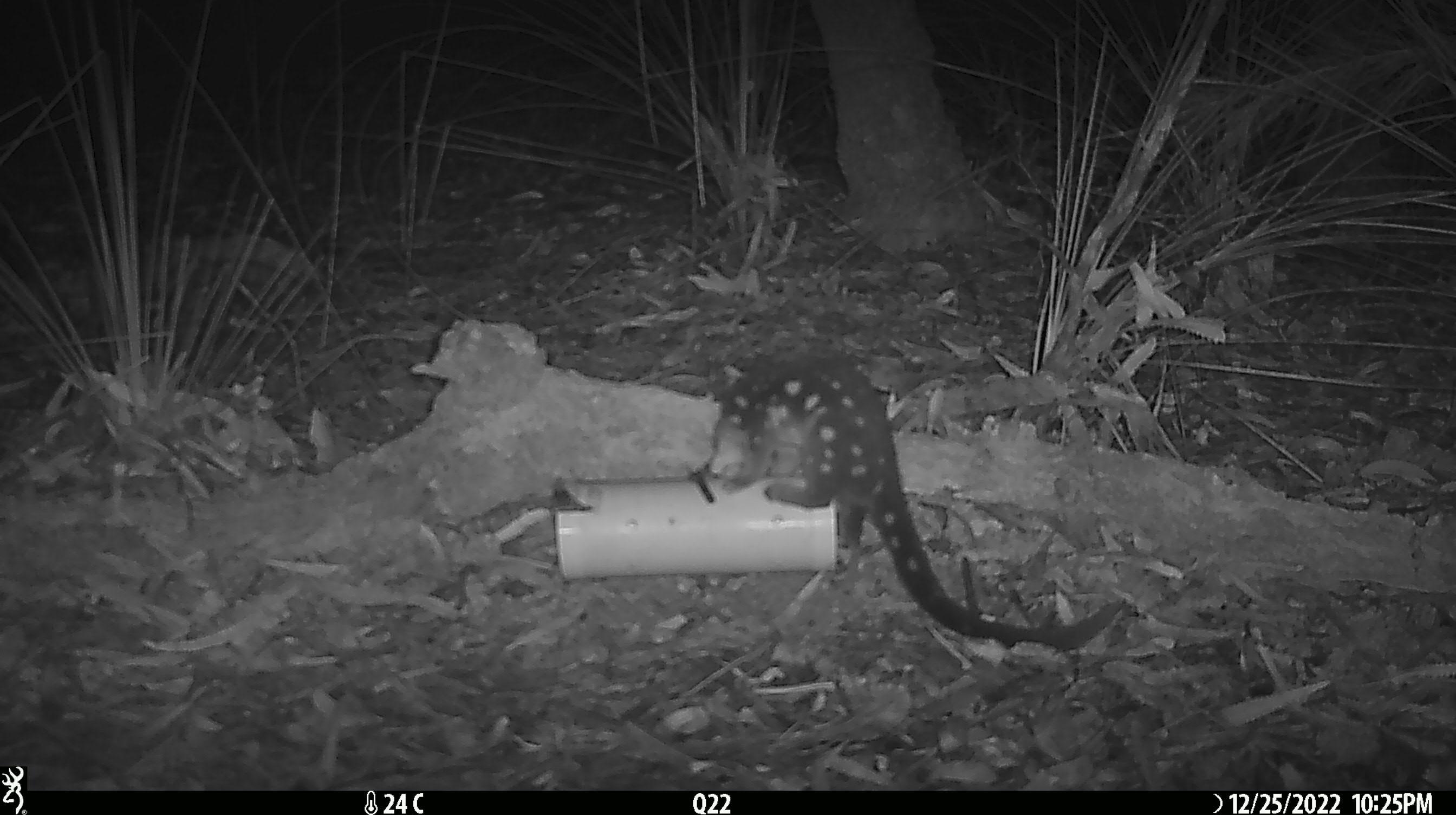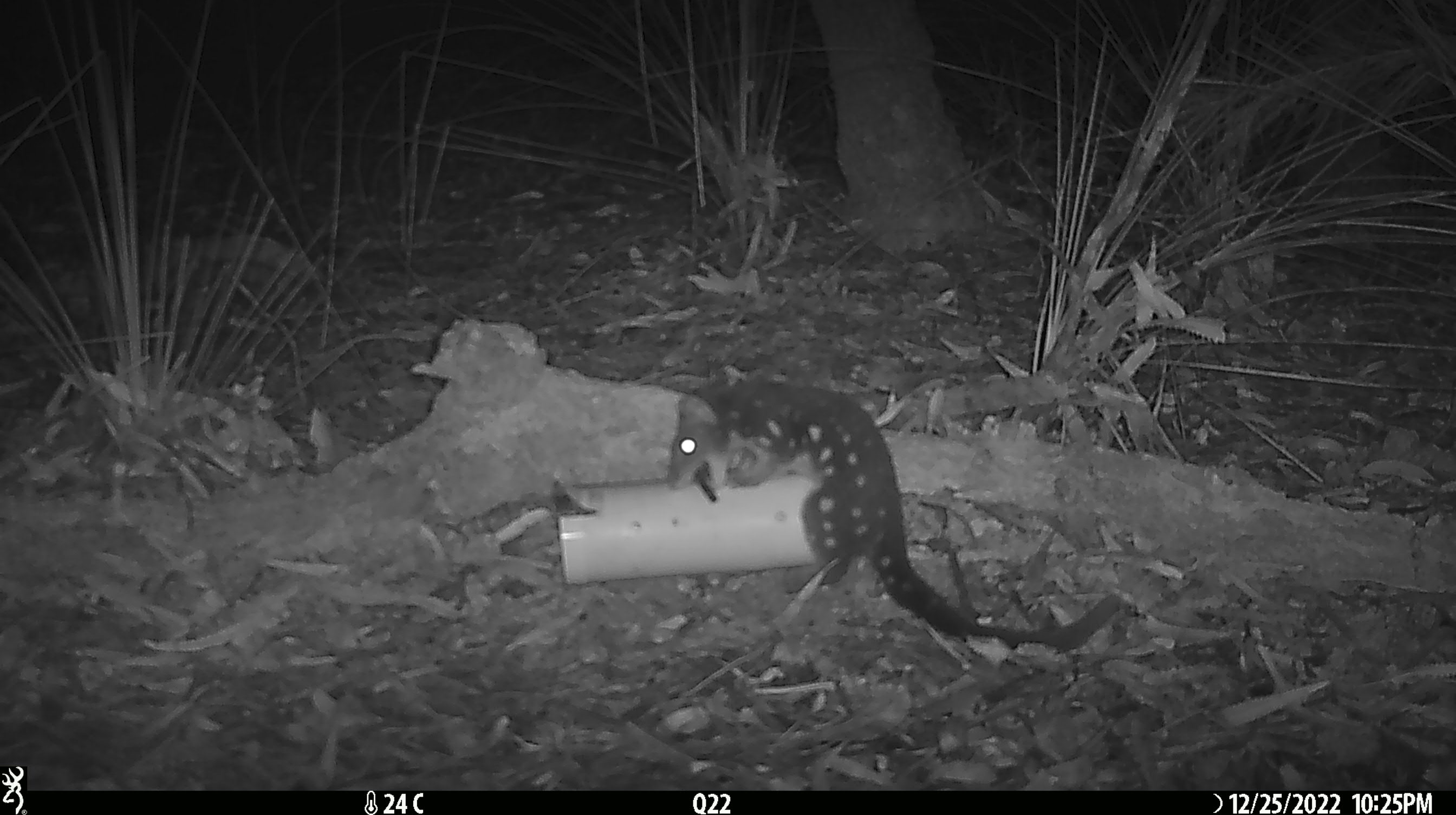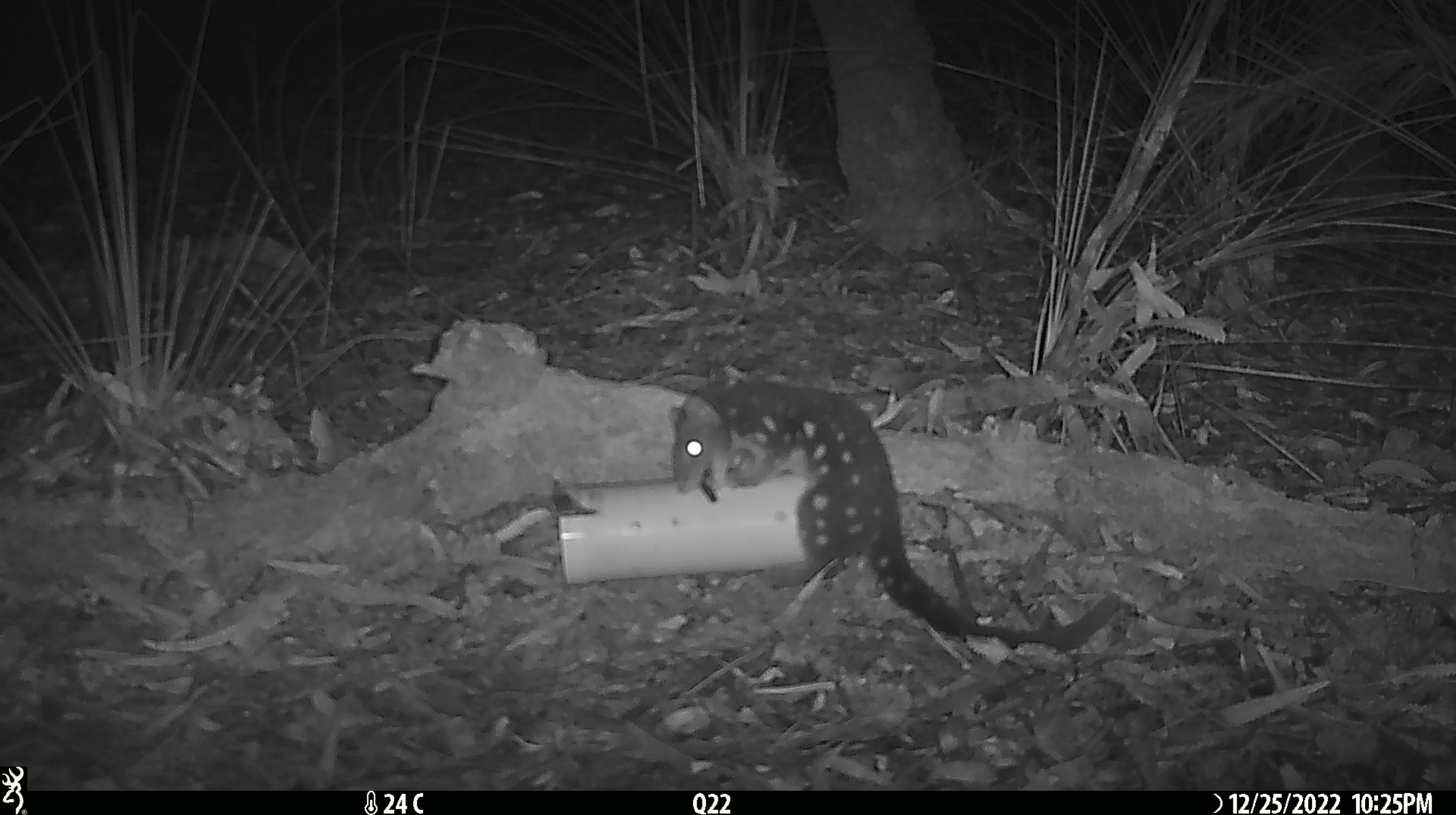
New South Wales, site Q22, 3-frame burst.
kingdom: Animalia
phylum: Chordata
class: Mammalia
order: Dasyuromorphia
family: Dasyuridae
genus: Dasyurus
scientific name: Dasyurus maculatus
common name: spotted-tailed quoll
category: quoll